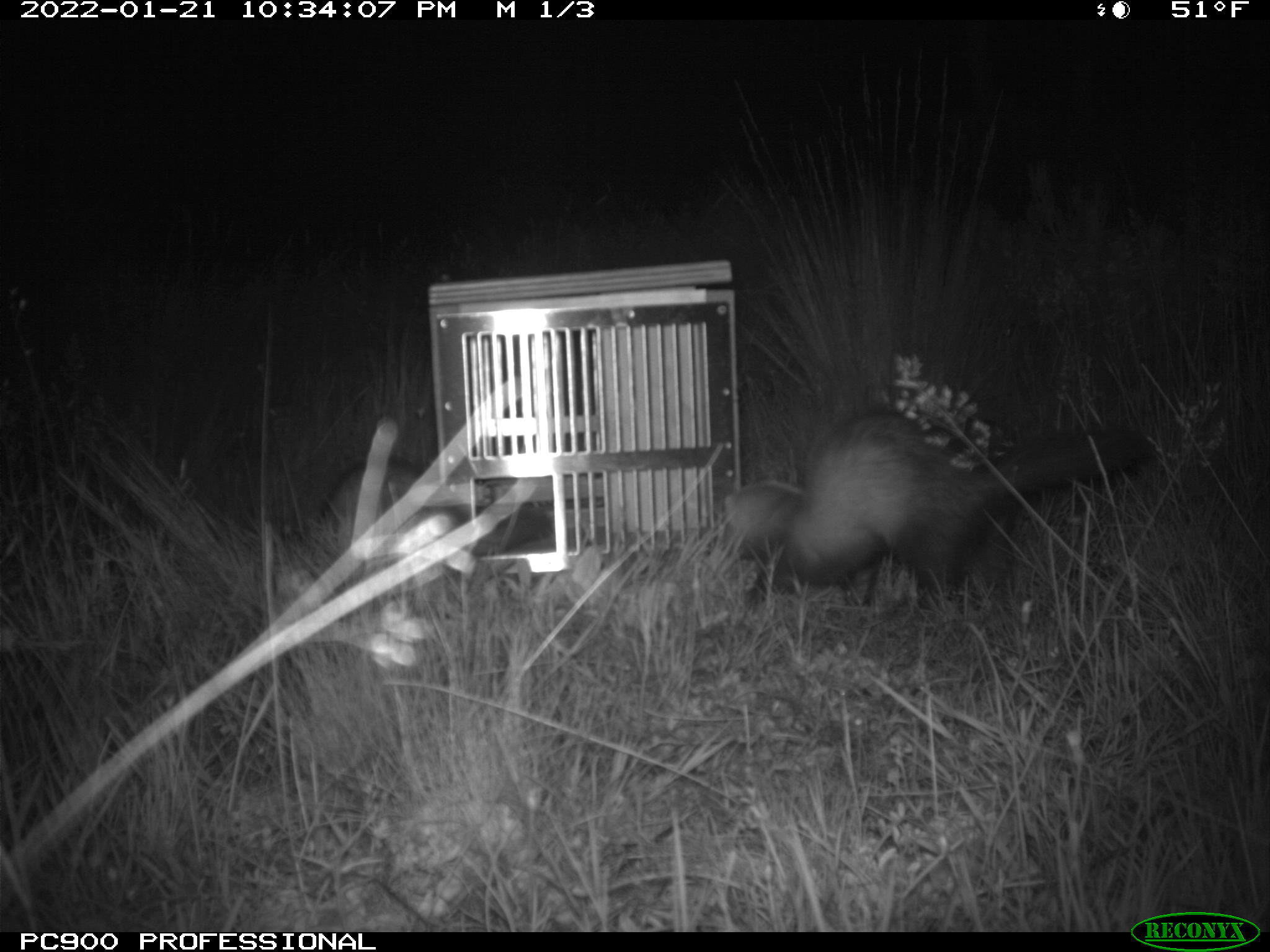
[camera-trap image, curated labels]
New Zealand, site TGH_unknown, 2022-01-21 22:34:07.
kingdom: Animalia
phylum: Chordata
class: Mammalia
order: Carnivora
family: Mustelidae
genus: Mustela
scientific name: Mustela furo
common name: ferret